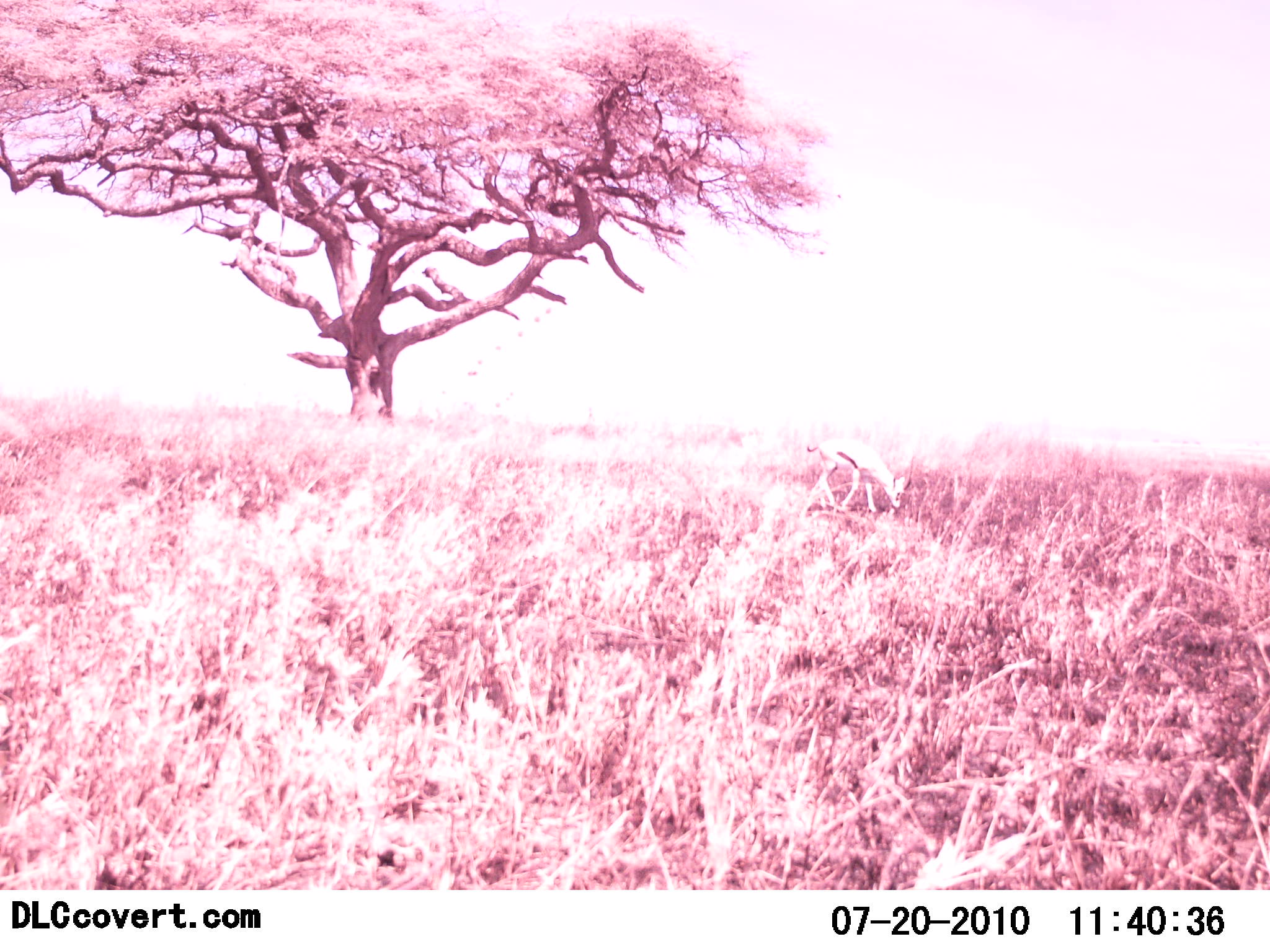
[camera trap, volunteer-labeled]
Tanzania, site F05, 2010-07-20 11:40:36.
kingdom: Animalia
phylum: Chordata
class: Mammalia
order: Artiodactyla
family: Bovidae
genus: Eudorcas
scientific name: Eudorcas thomsonii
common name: thomson's gazelle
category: gazellethomsons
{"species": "gazellethomsons (thomson's gazelle) (Eudorcas thomsonii)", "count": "1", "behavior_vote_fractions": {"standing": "25%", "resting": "0%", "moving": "0%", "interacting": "0%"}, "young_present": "0%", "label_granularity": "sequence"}